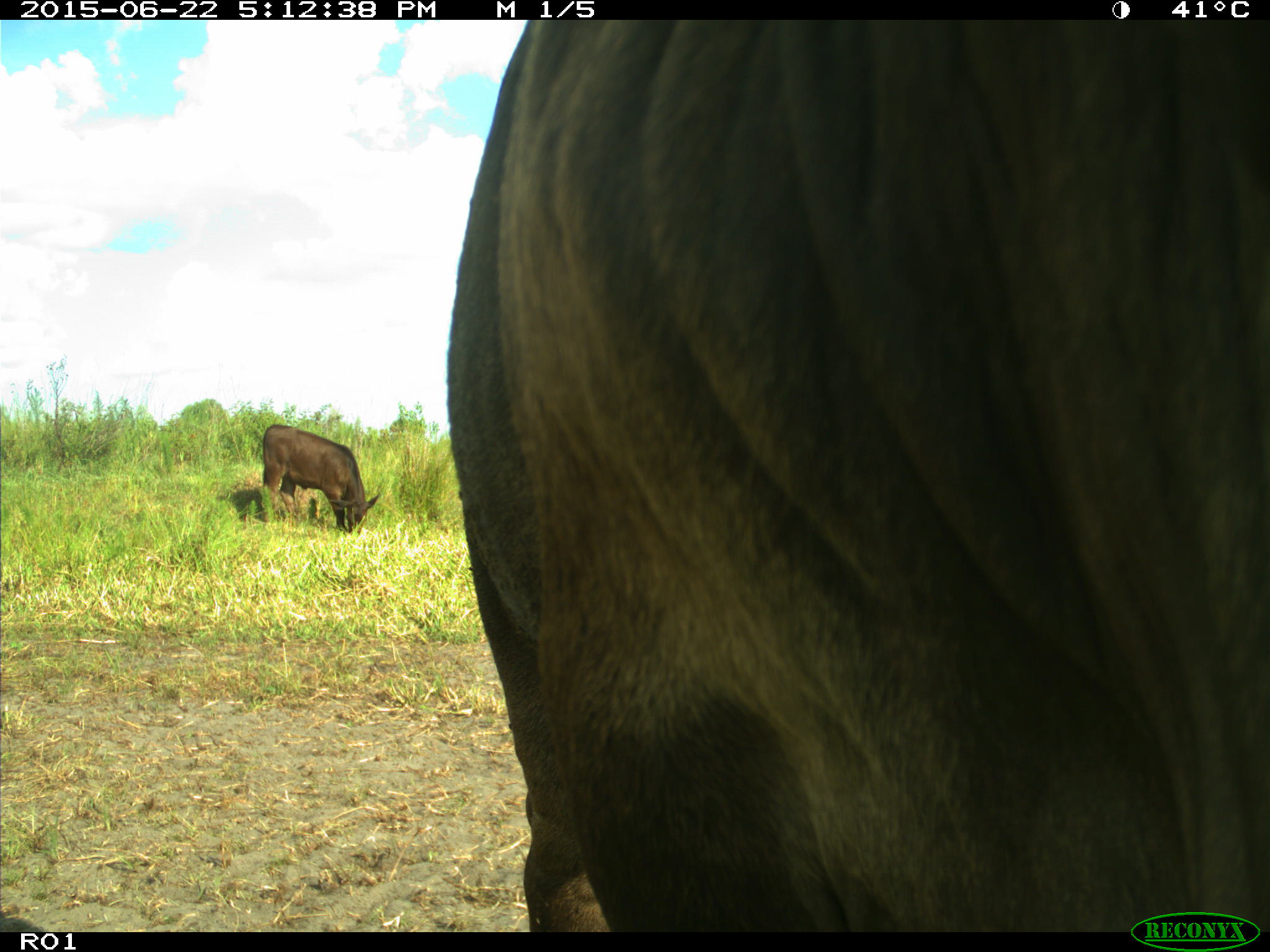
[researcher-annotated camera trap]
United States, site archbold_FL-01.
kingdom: Animalia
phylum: Chordata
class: Mammalia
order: Artiodactyla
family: Bovidae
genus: Bos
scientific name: Bos taurus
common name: domestic cow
Bos taurus (domestic cow).